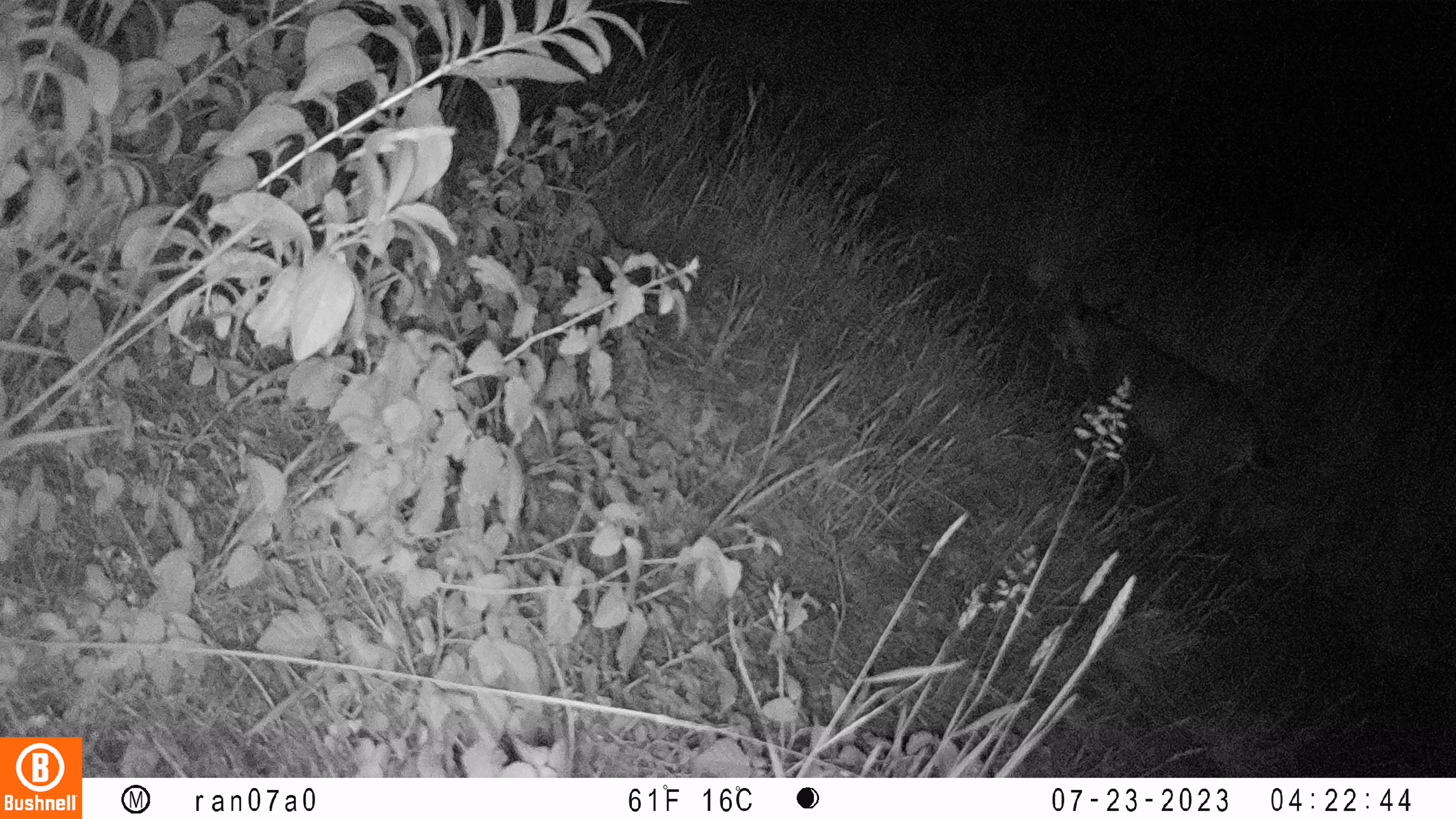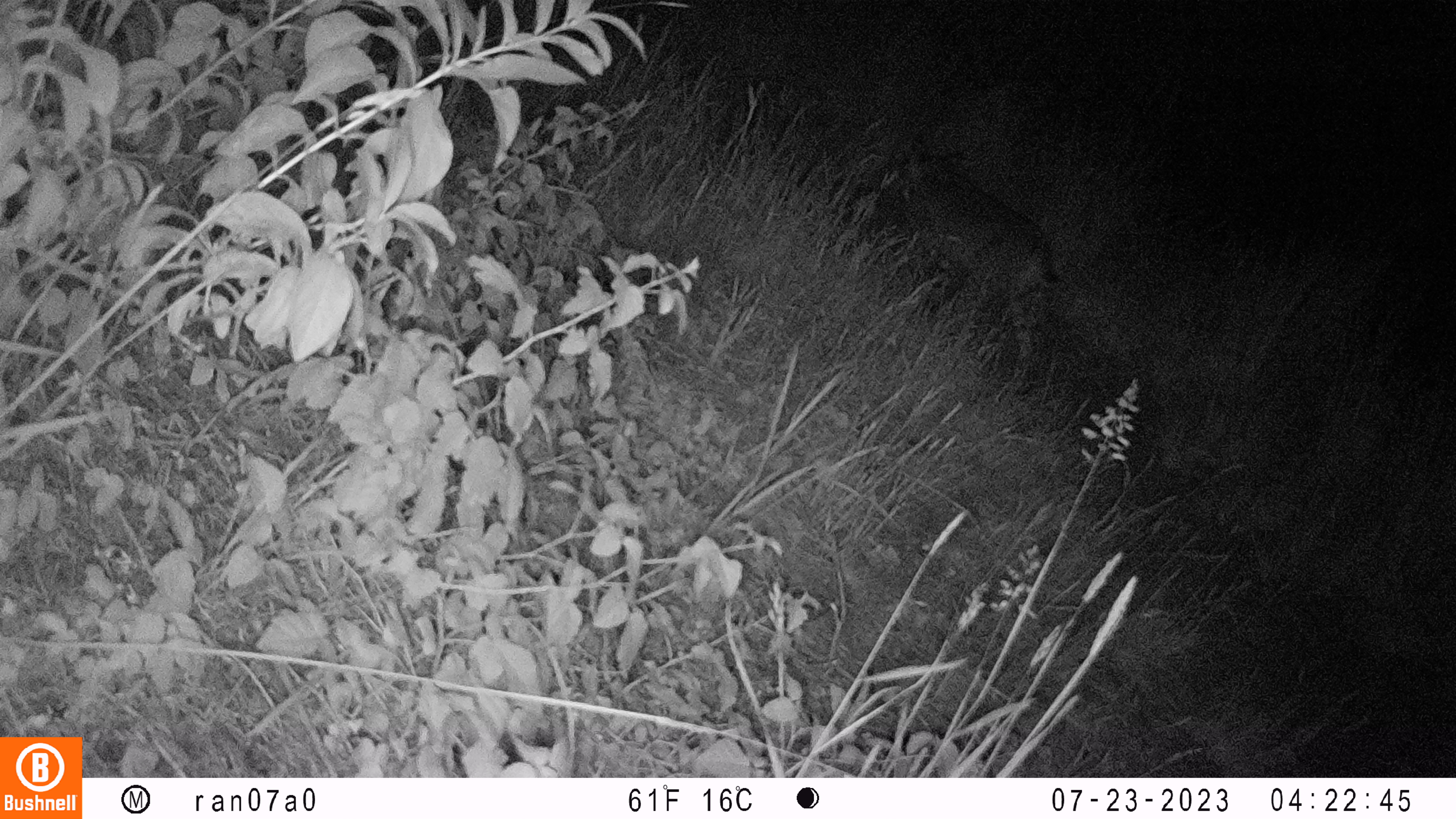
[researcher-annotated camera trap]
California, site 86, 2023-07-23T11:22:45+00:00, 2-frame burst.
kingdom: Animalia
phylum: Chordata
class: Mammalia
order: Carnivora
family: Felidae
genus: Lynx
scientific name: Lynx rufus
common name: bobcat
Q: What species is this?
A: Bobcat (Lynx rufus).